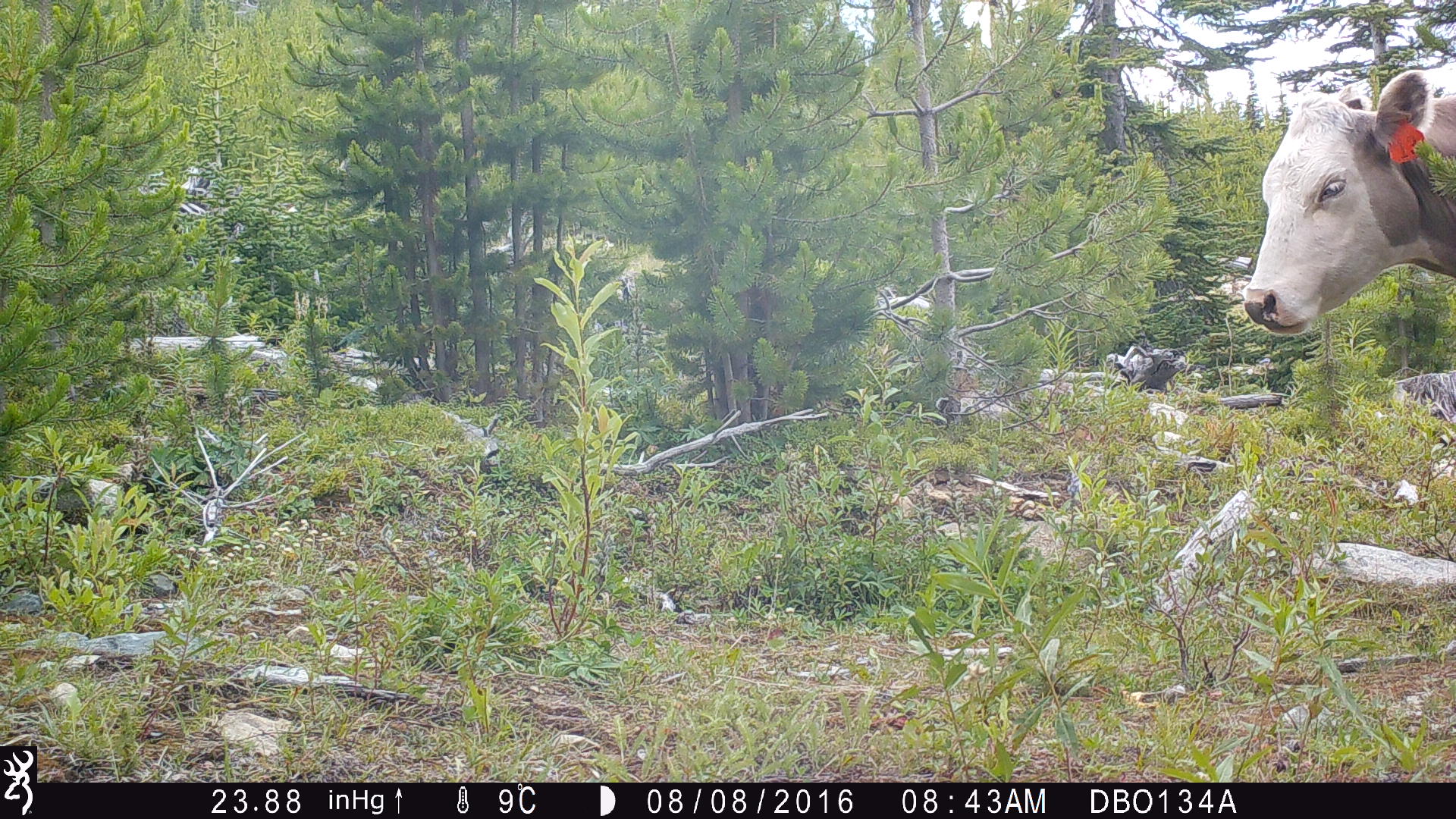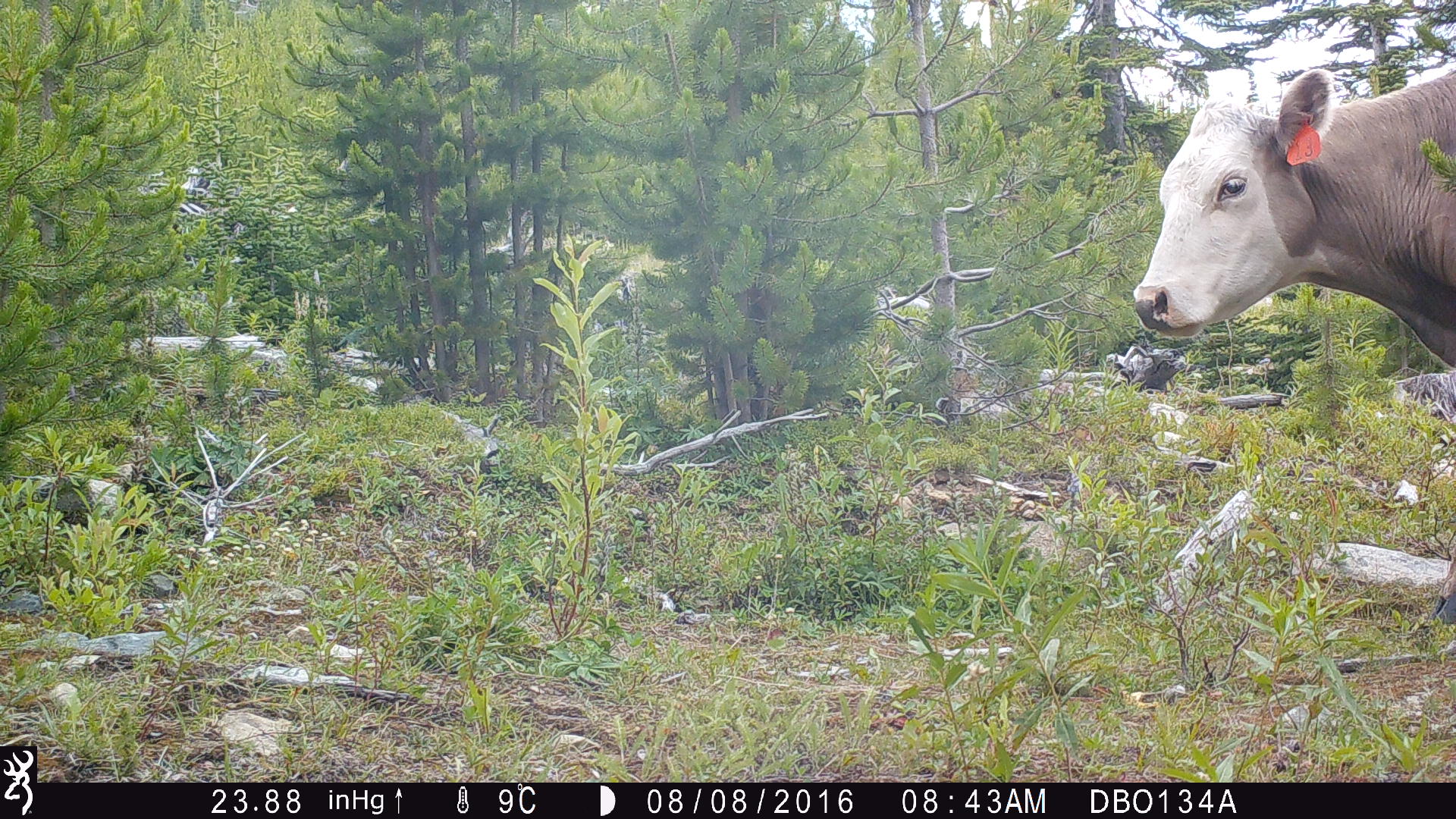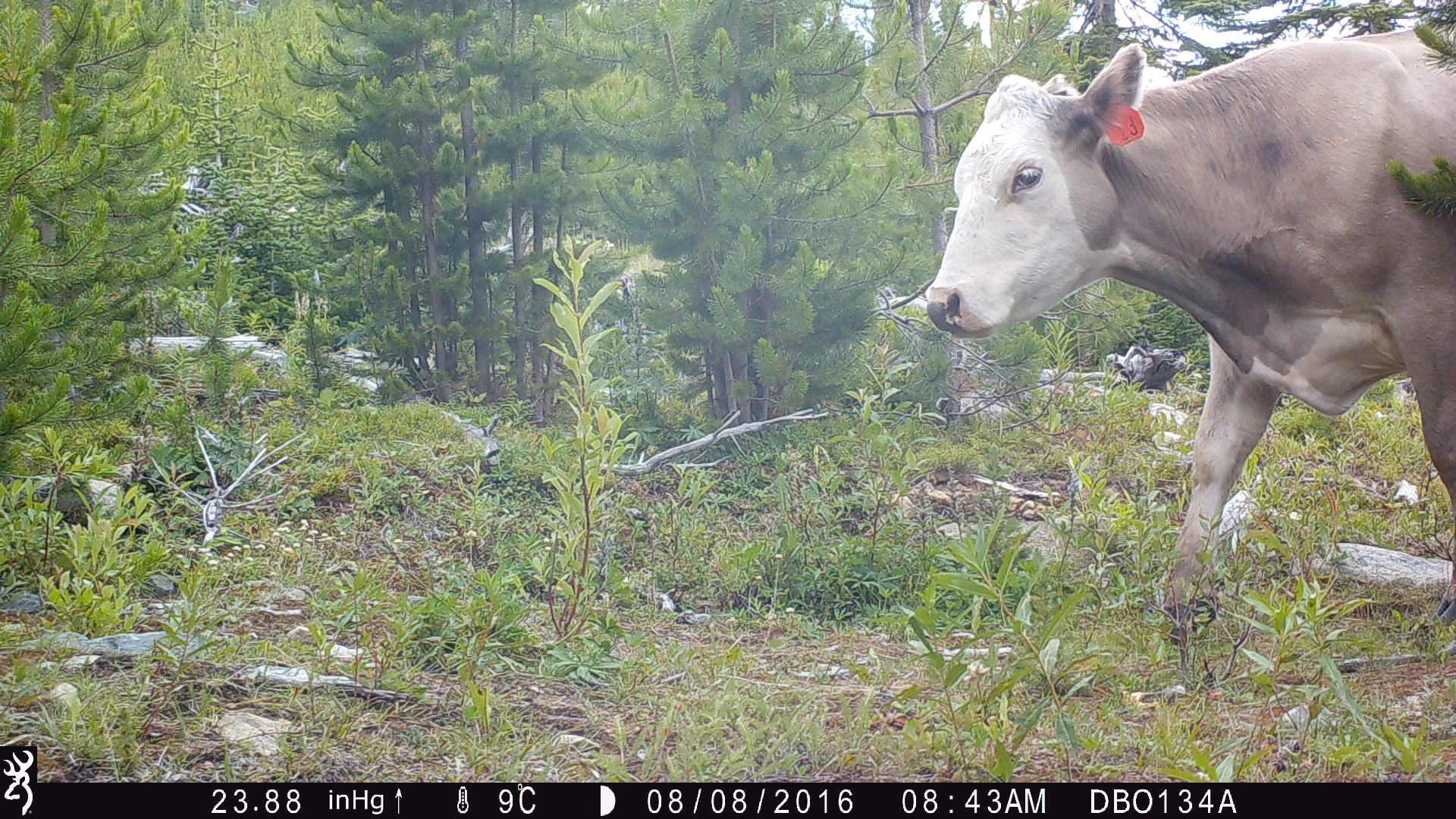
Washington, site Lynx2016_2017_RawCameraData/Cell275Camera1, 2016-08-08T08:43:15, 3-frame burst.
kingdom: Animalia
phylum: Chordata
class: Mammalia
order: Artiodactyla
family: Bovidae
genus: Bos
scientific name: Bos taurus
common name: domestic cattle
Domestic cattle (Bos taurus). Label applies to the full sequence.